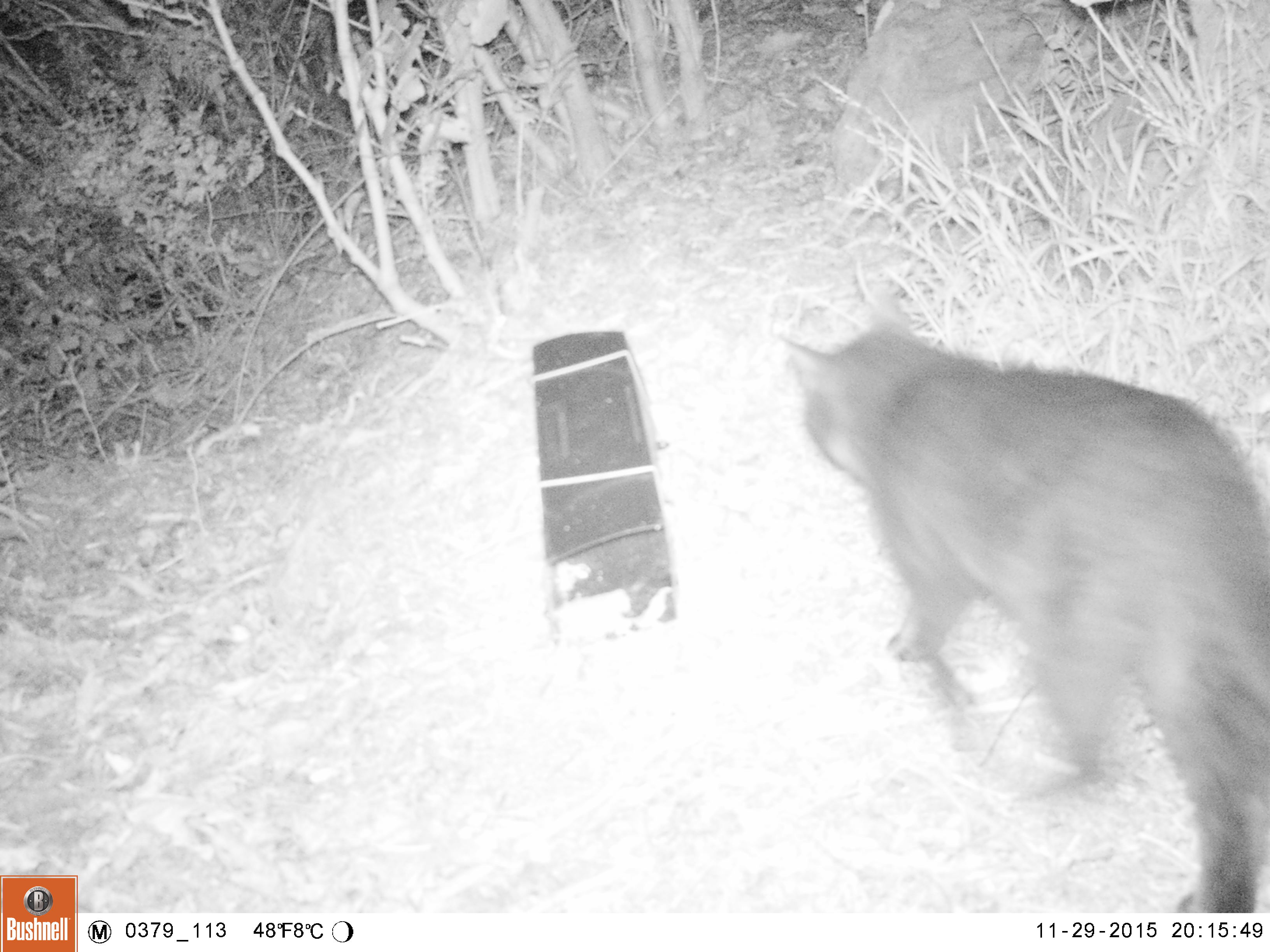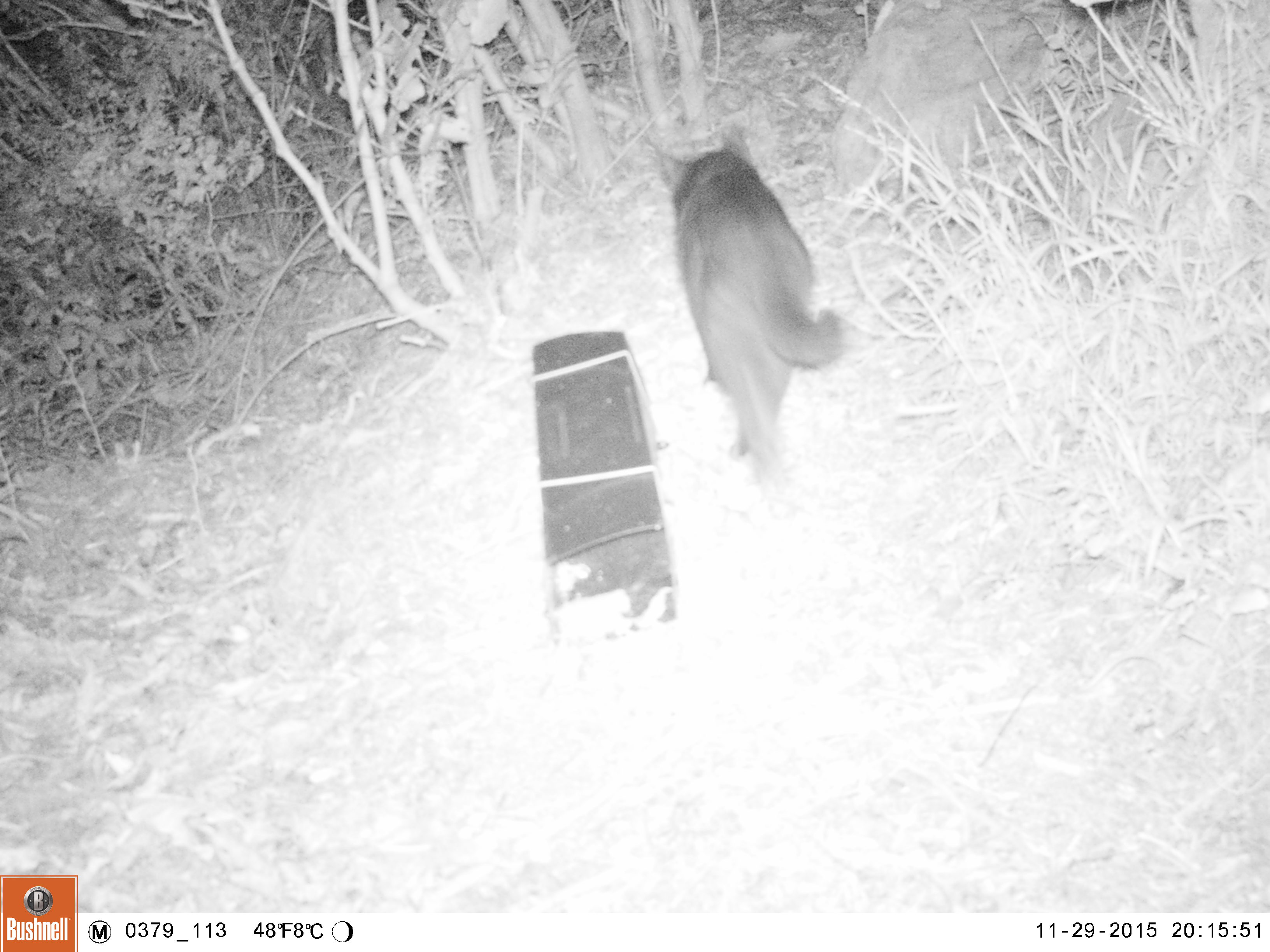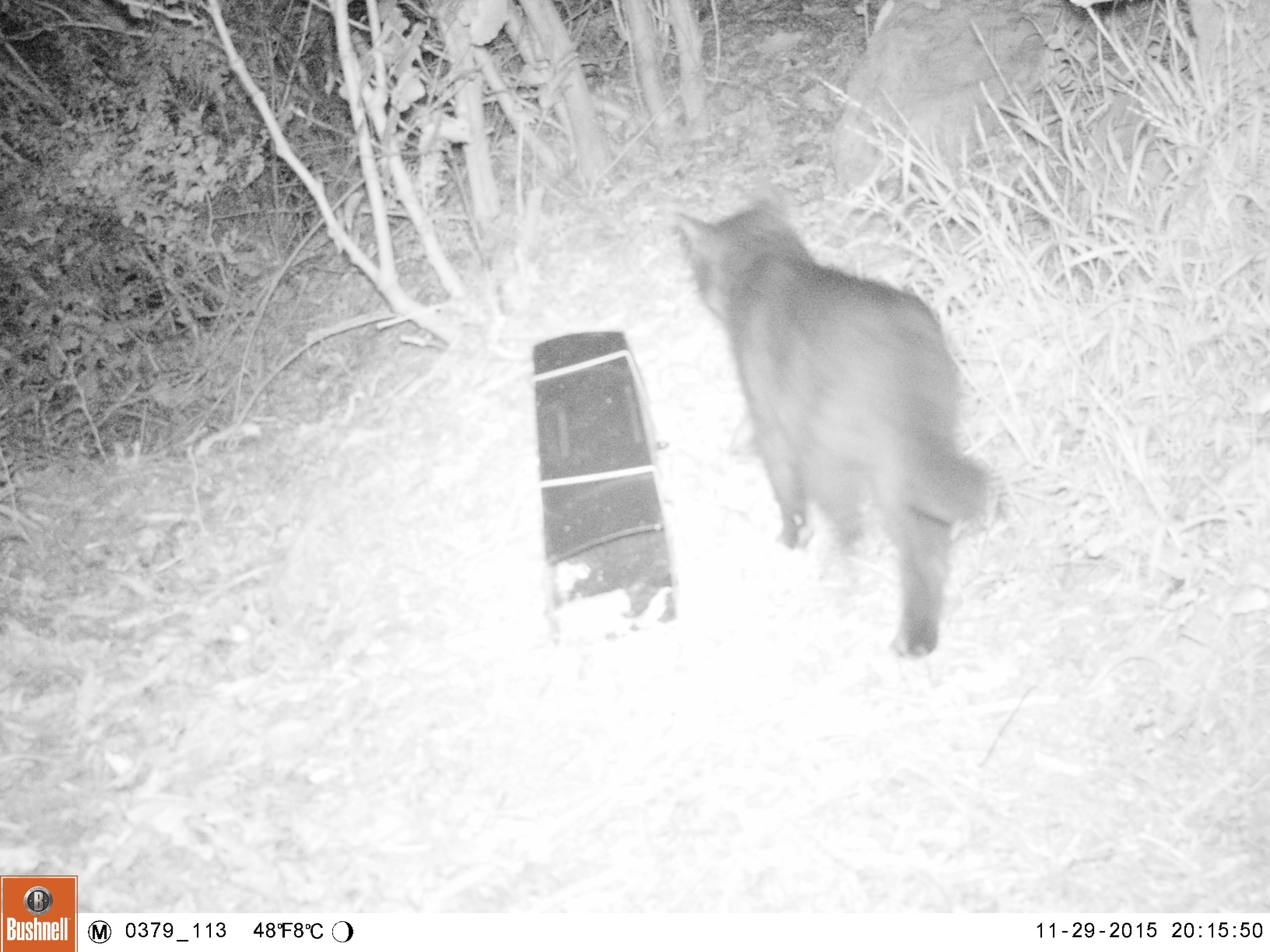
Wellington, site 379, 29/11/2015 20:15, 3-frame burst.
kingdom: Animalia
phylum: Chordata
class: Mammalia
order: Carnivora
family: Felidae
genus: Felis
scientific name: Felis catus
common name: cat